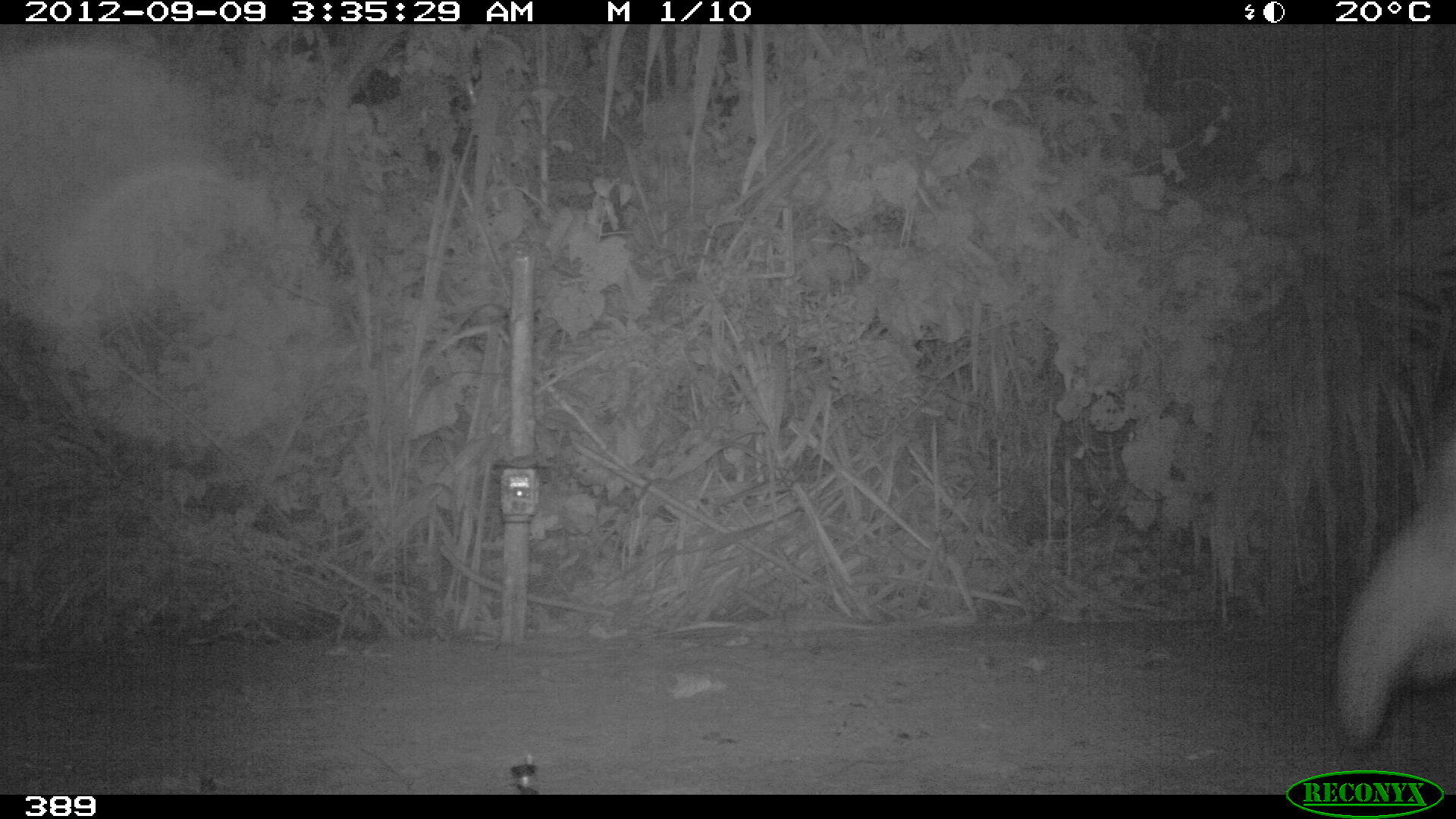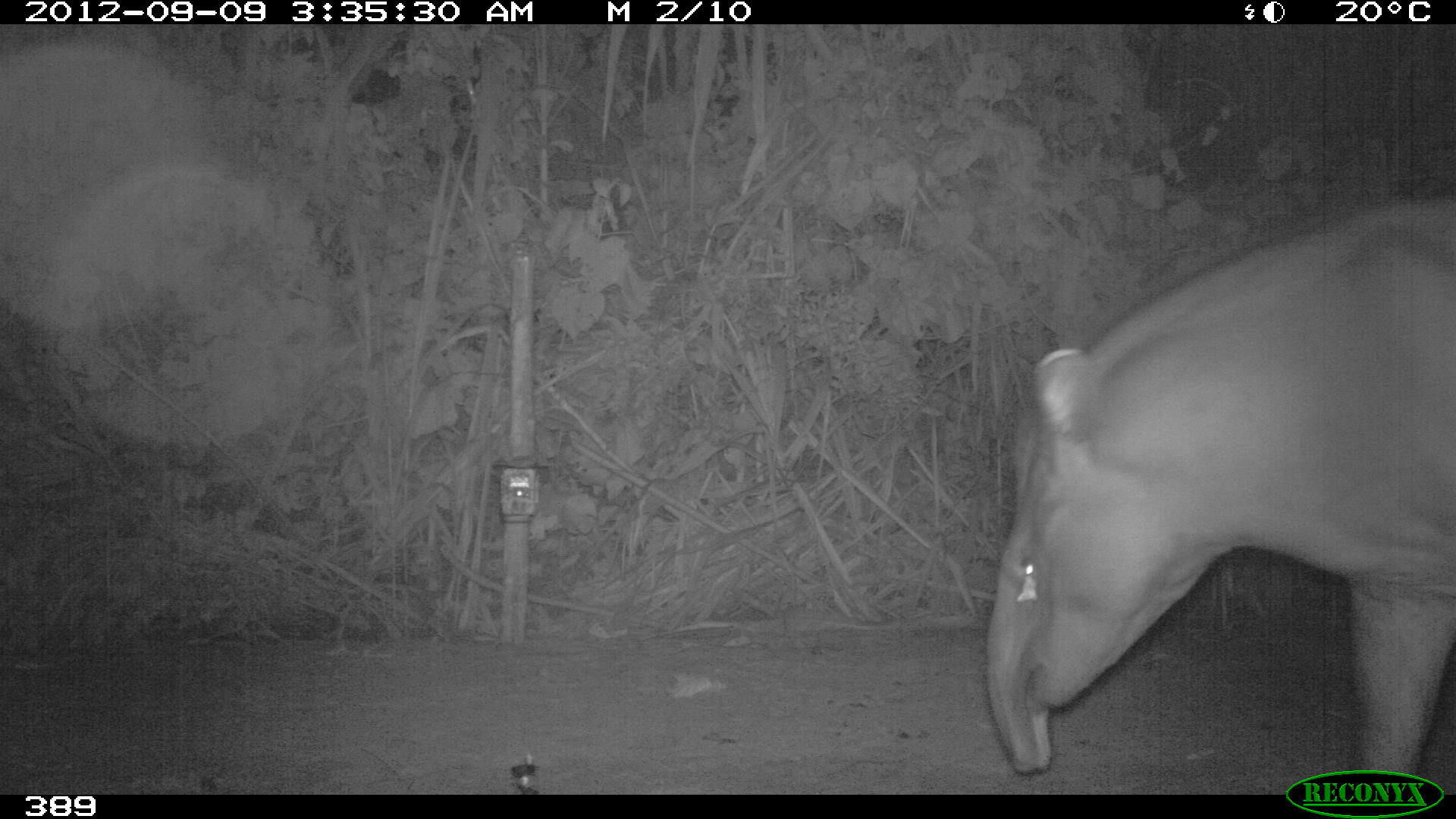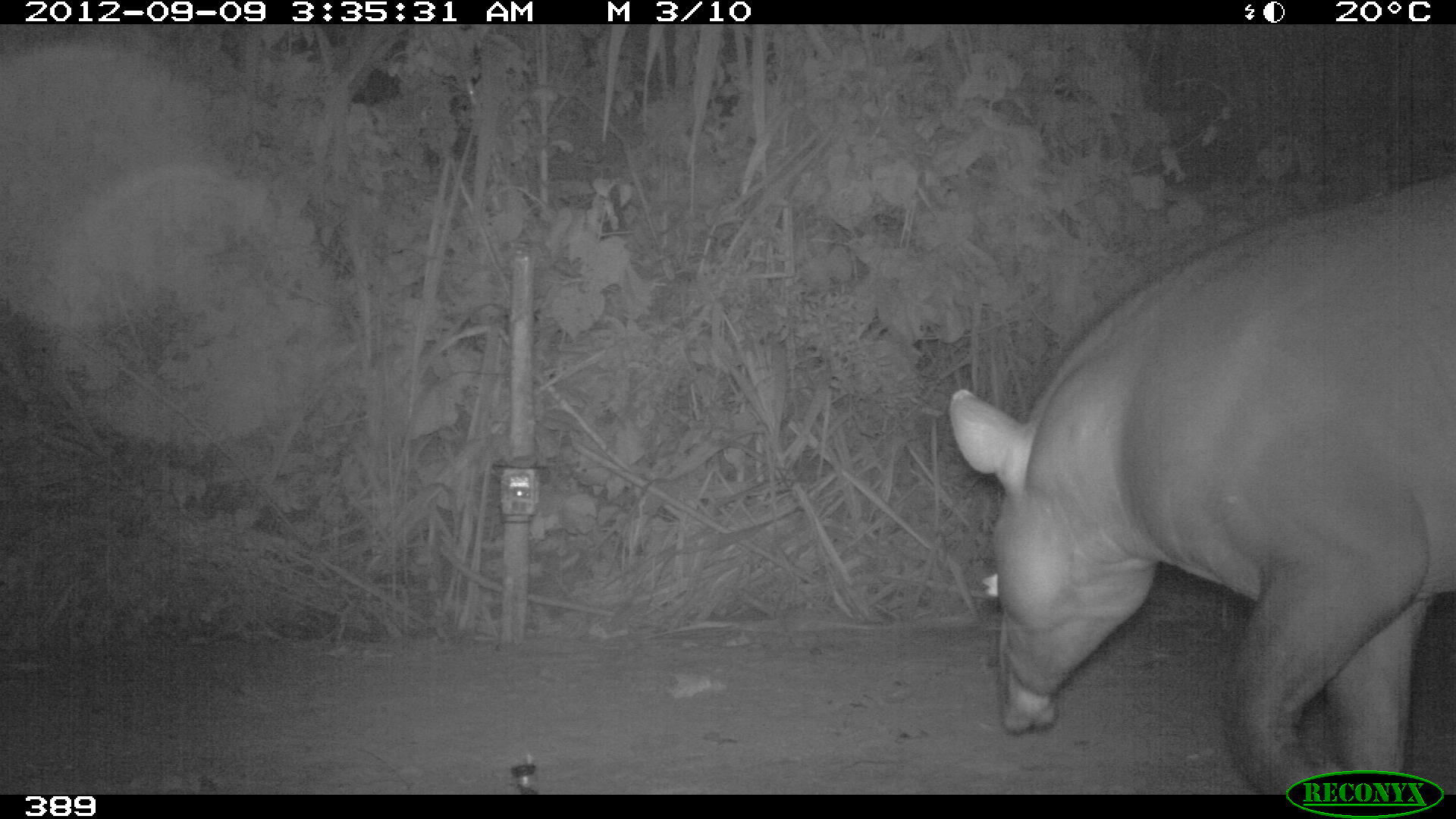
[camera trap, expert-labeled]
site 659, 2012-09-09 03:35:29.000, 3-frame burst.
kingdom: Animalia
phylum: Chordata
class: Mammalia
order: Perissodactyla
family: Tapiridae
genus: Tapirus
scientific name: Tapirus terrestris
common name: south american tapir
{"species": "Tapirus terrestris (south american tapir)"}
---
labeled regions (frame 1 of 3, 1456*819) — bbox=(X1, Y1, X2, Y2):
tapirus terrestris: bbox=(1334, 415, 1456, 747)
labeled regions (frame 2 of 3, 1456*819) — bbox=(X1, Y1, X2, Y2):
tapirus terrestris: bbox=(984, 193, 1456, 777)